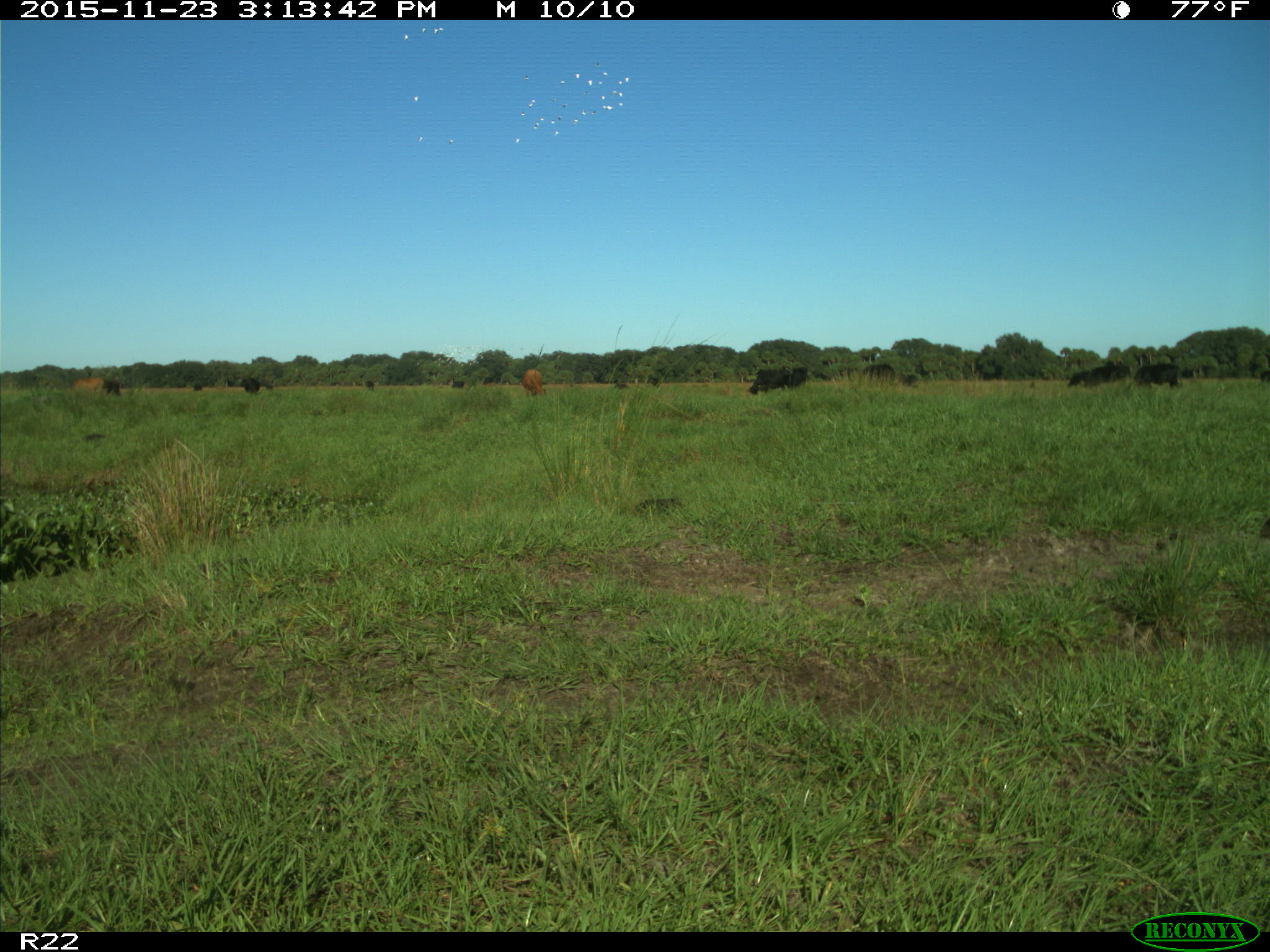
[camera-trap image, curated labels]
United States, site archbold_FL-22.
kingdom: Animalia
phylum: Chordata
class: Mammalia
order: Artiodactyla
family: Bovidae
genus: Bos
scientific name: Bos taurus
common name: domestic cow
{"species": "Bos taurus (domestic cow)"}